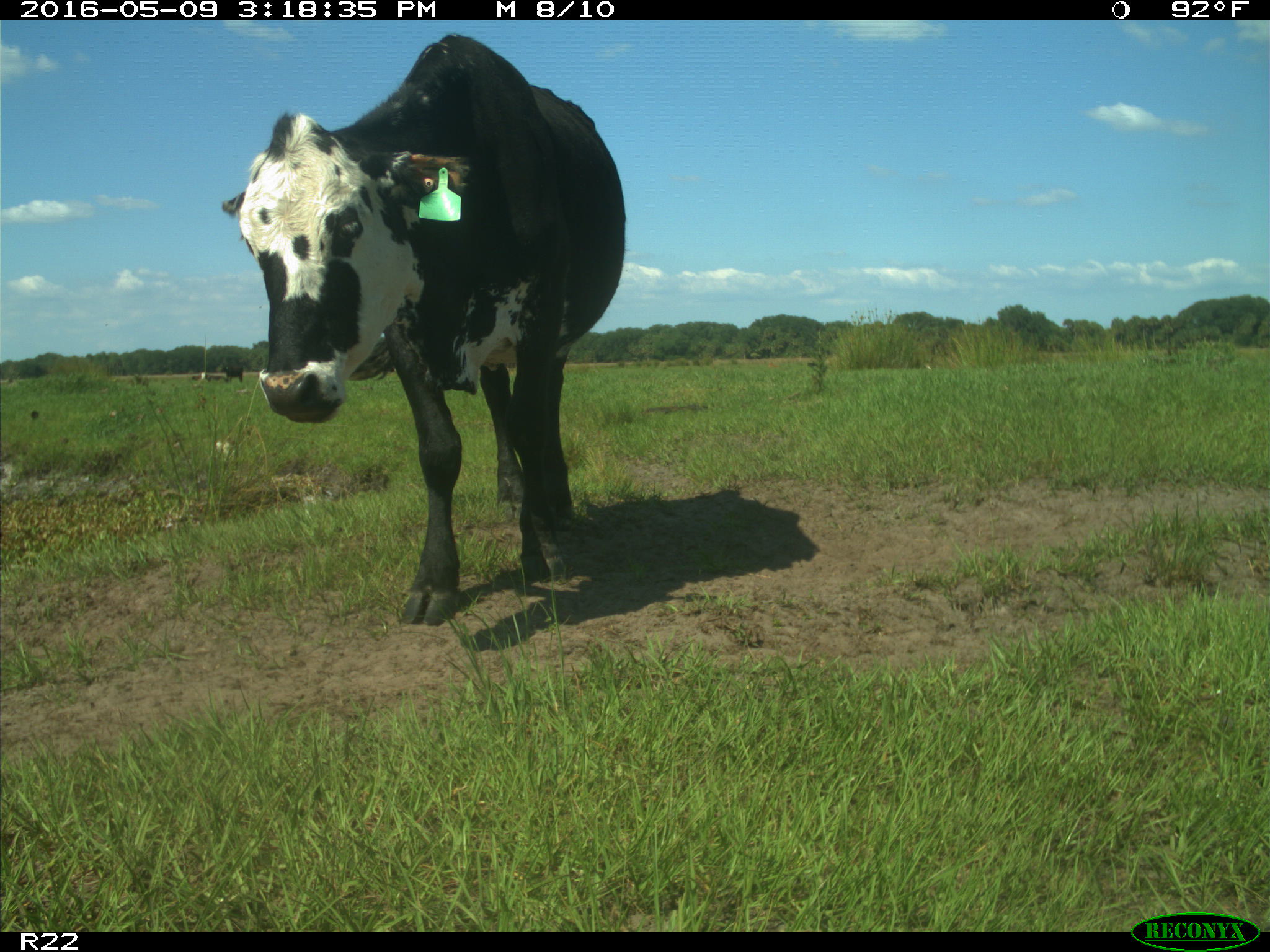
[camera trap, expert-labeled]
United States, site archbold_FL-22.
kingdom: Animalia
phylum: Chordata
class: Mammalia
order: Artiodactyla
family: Bovidae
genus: Bos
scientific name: Bos taurus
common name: domestic cow